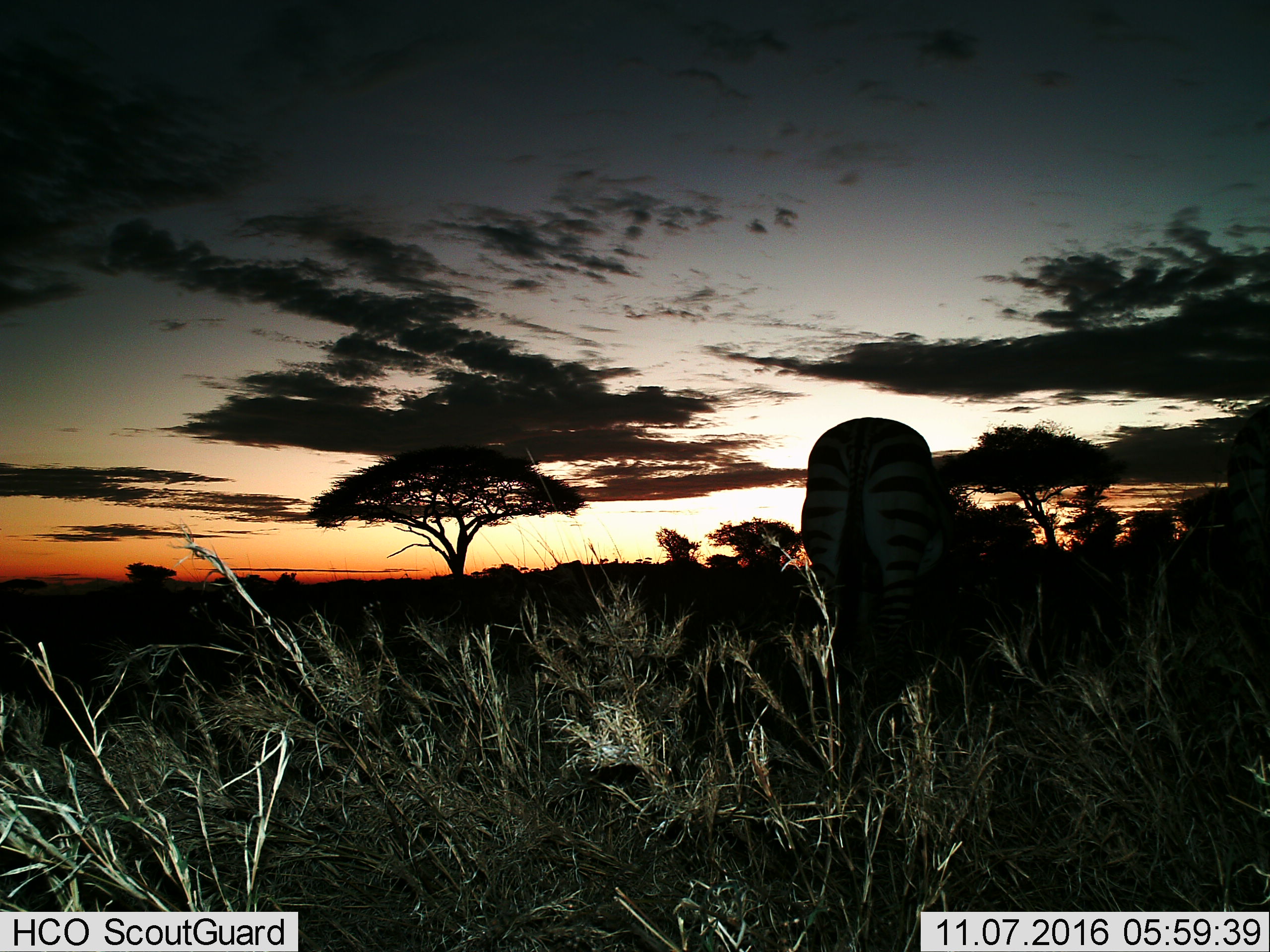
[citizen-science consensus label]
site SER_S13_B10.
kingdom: Animalia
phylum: Chordata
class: Mammalia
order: Perissodactyla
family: Equidae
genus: Equus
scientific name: Equus quagga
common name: plains zebra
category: zebraplains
Zebraplains (plains zebra) (Equus quagga), count 1. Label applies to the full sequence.